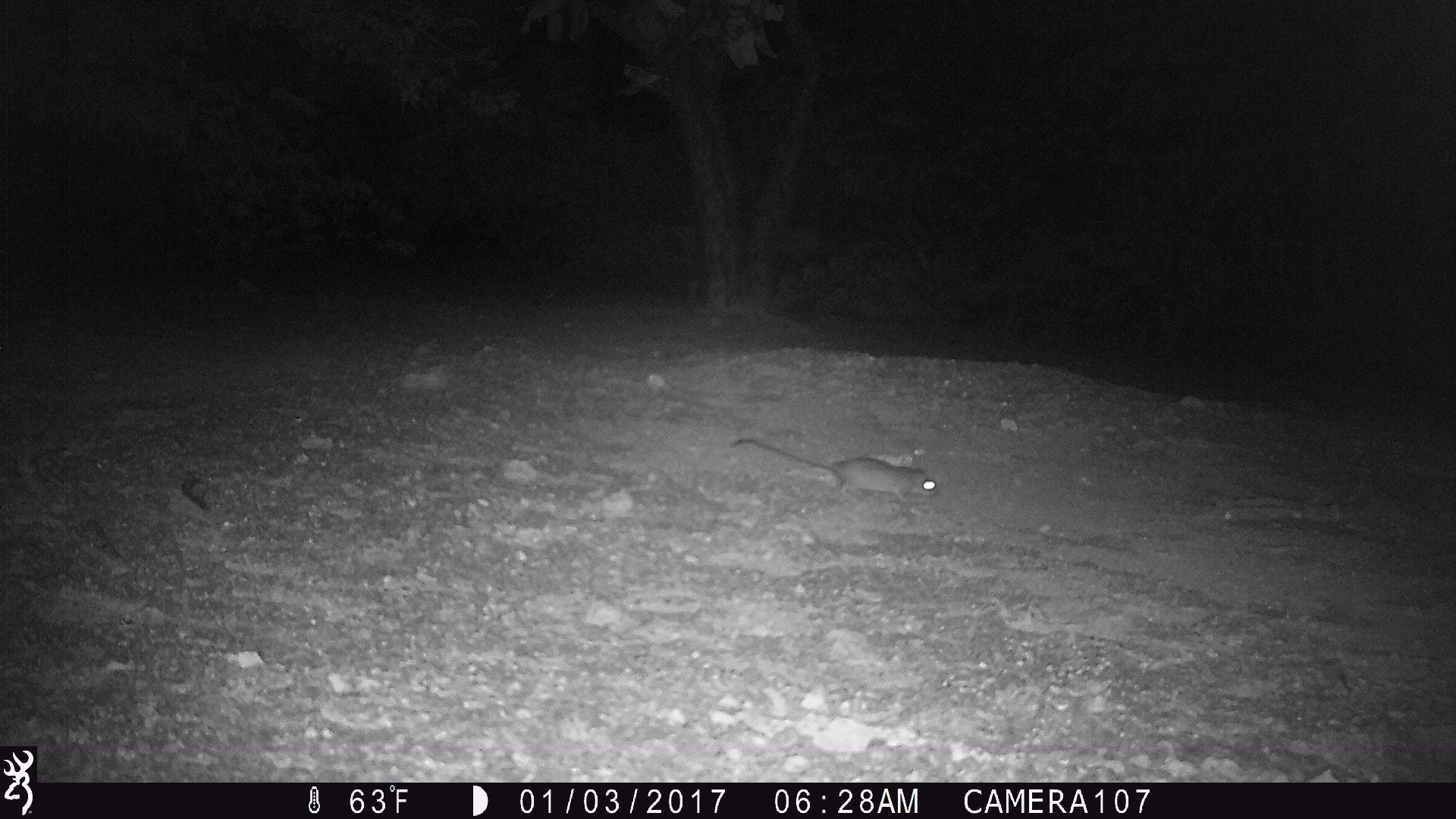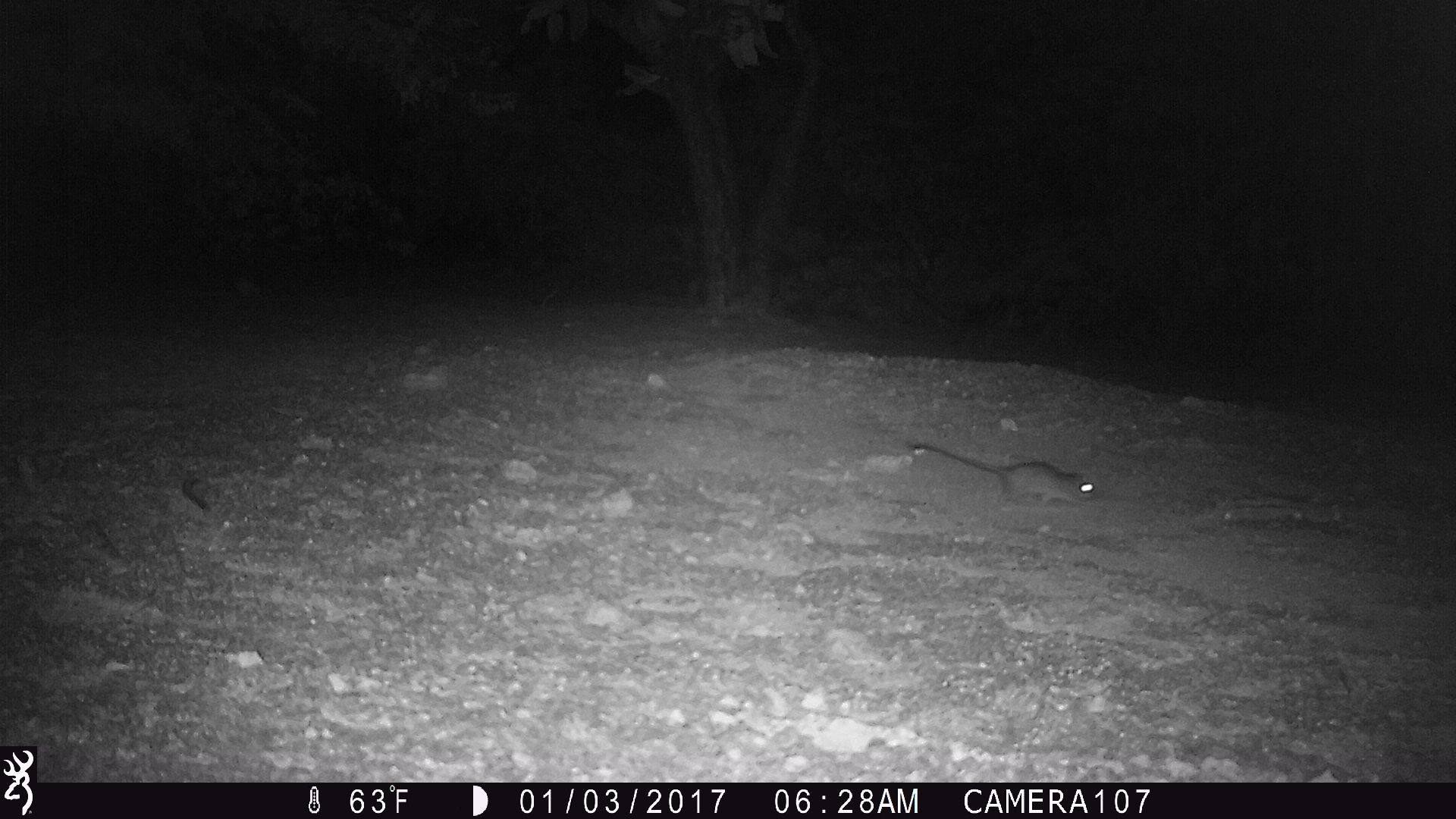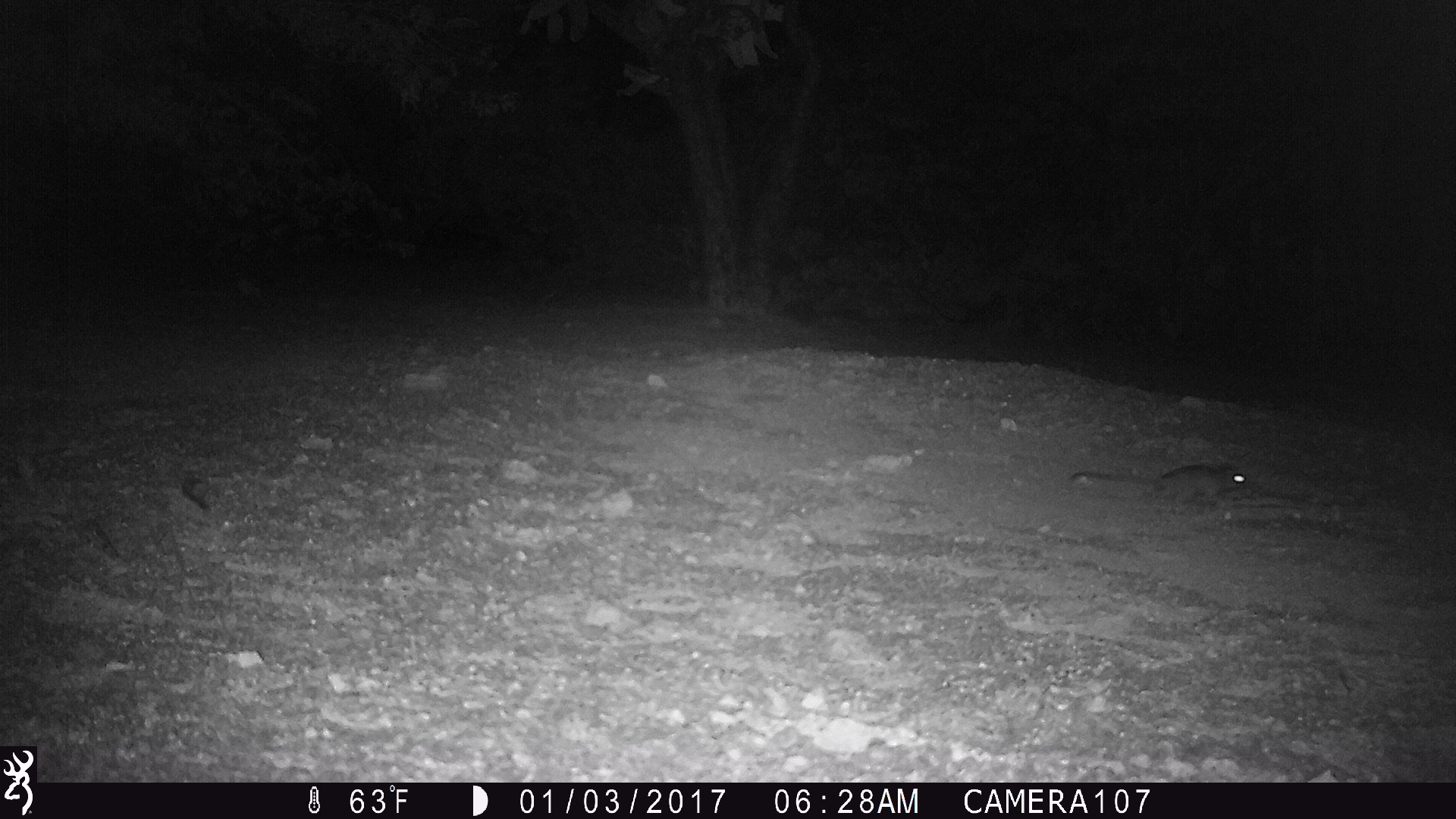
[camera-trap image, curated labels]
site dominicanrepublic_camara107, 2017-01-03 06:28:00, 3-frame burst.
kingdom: Animalia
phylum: Chordata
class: Mammalia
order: Rodentia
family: Muridae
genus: Rattus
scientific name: Rattus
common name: rat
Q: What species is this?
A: Rat (Rattus).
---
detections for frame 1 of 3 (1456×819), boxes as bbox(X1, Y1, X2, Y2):
rat: bbox(727, 431, 940, 505)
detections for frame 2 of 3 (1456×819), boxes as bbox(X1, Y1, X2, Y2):
rat: bbox(902, 435, 1098, 509)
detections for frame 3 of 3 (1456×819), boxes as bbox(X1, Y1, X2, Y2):
rat: bbox(1070, 463, 1252, 513)